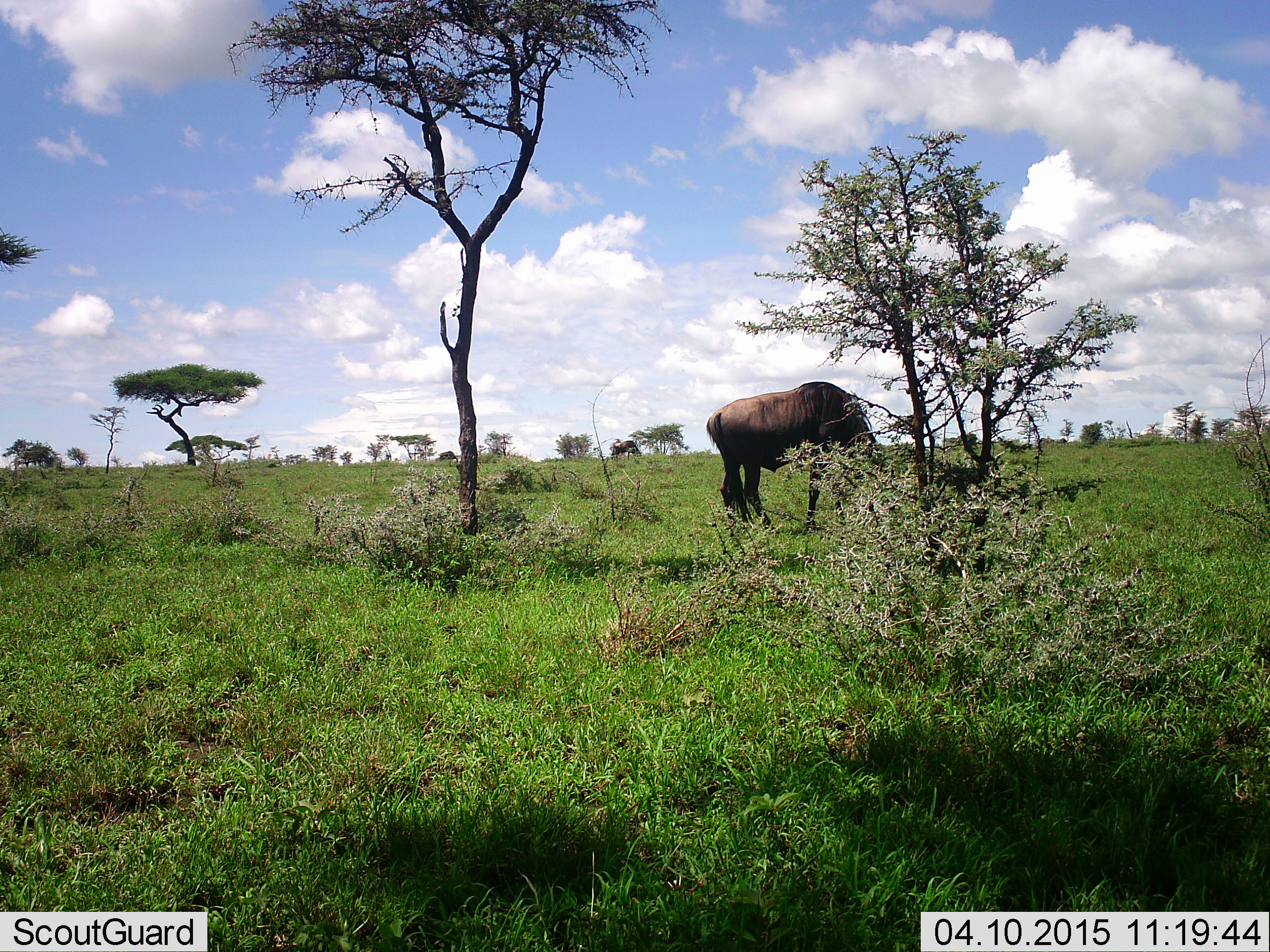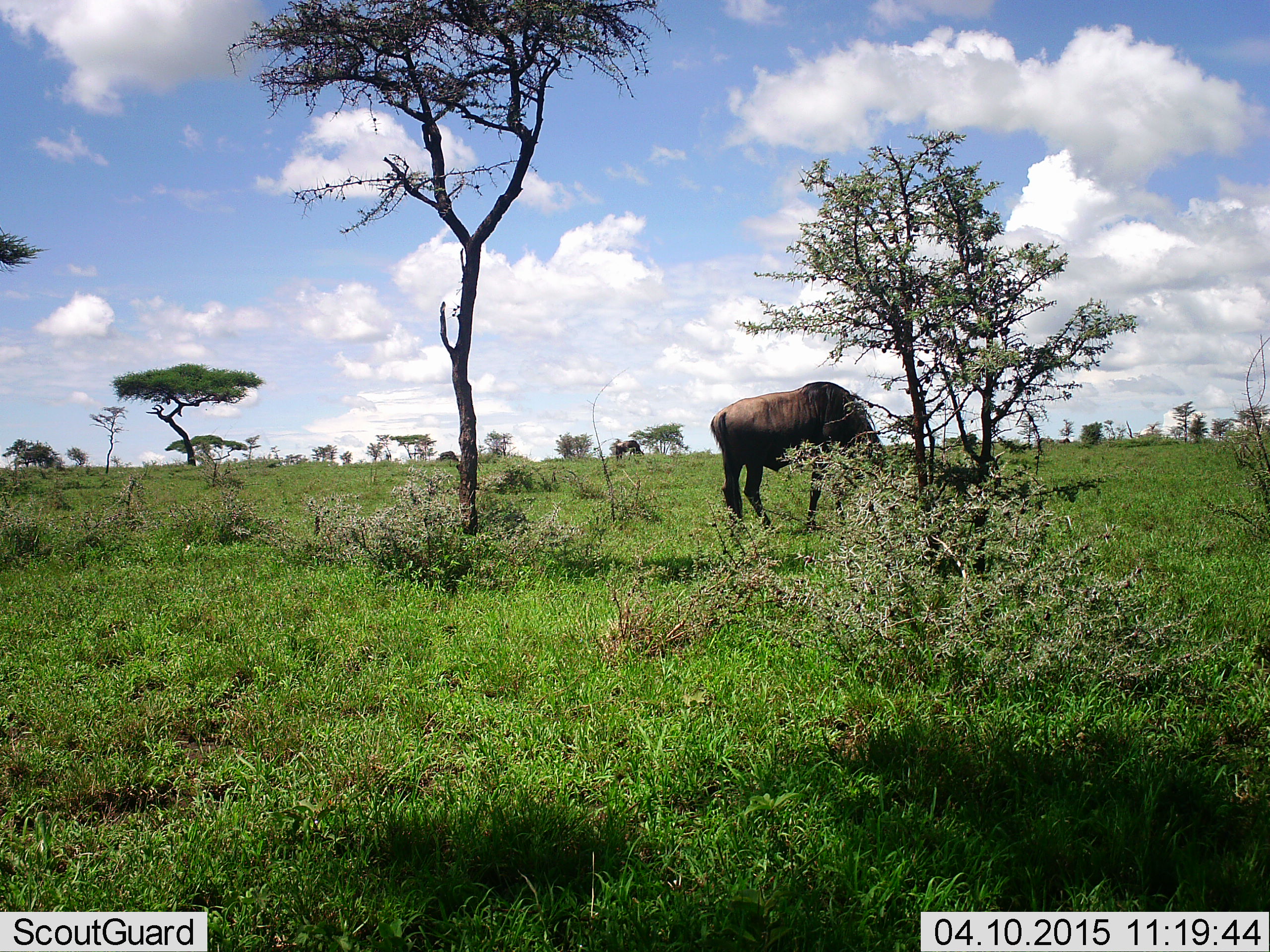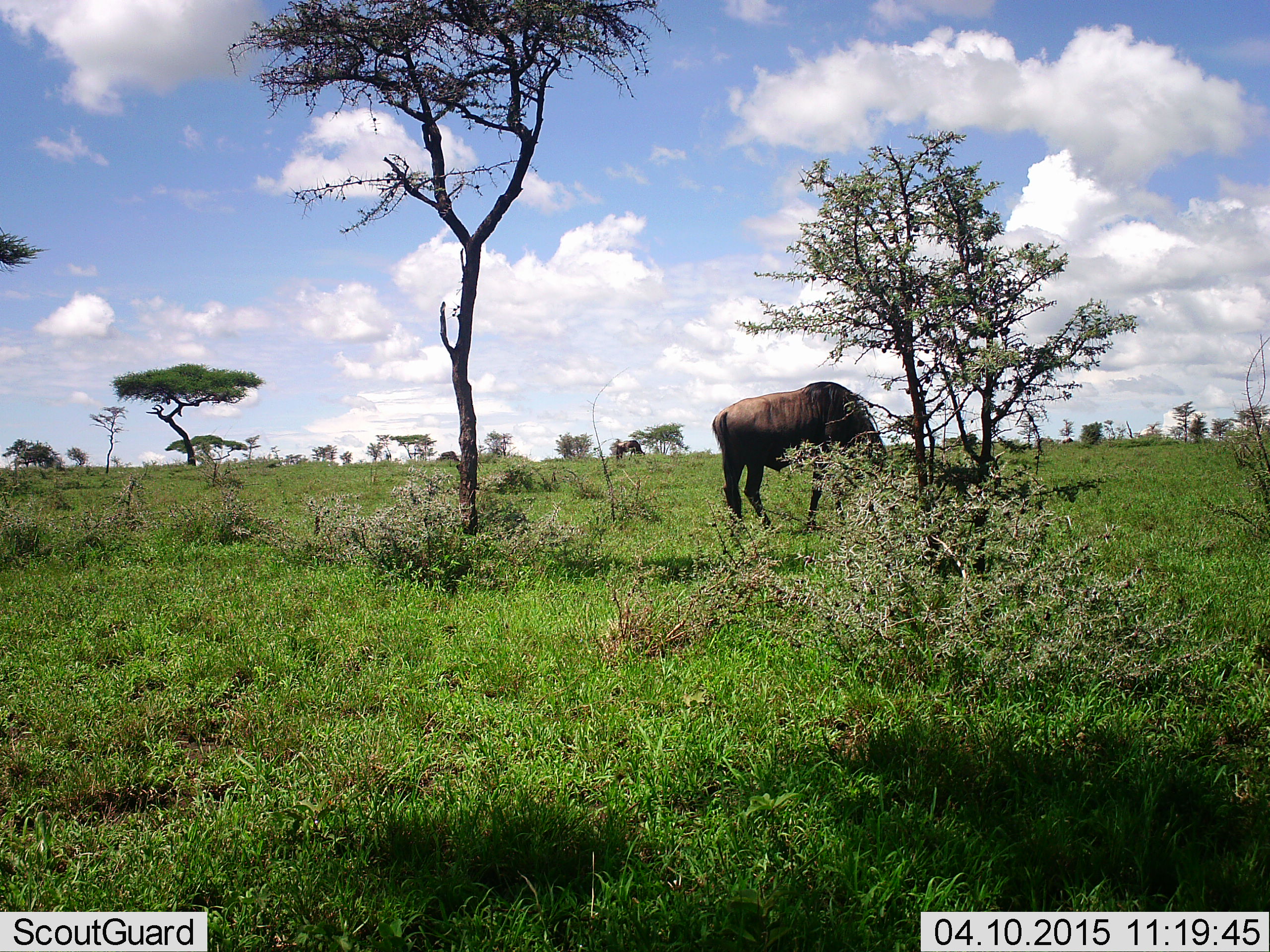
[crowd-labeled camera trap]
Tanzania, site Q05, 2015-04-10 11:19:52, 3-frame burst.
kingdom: Animalia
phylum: Chordata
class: Mammalia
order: Artiodactyla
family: Bovidae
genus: Connochaetes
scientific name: Connochaetes taurinus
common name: blue wildebeest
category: wildebeest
Wildebeest (blue wildebeest) (Connochaetes taurinus), count 2. Behavior (volunteer vote fractions): standing 20%, resting 0%, moving 10%, interacting 0%. Young present (vote fraction): 0%. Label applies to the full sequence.